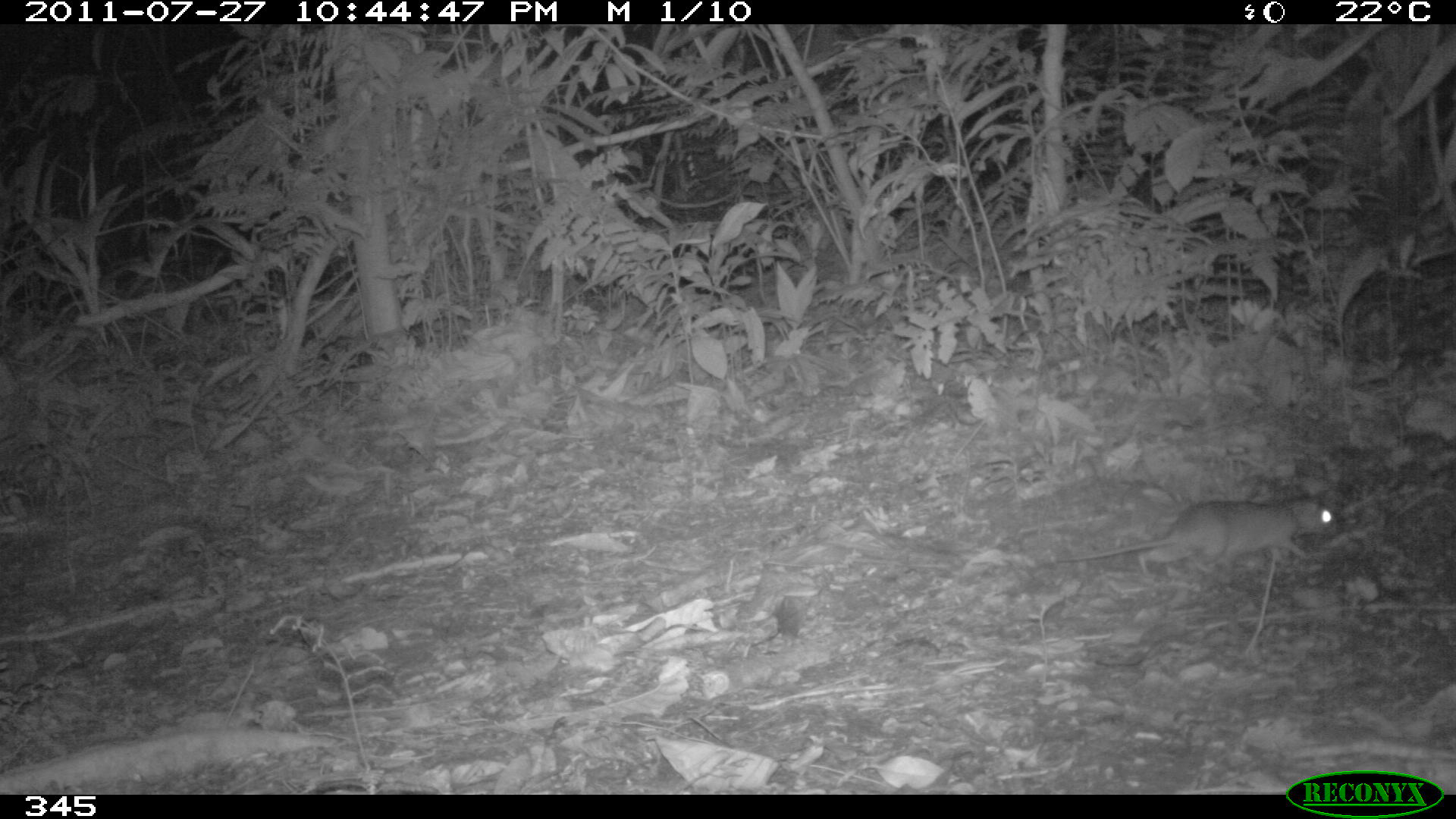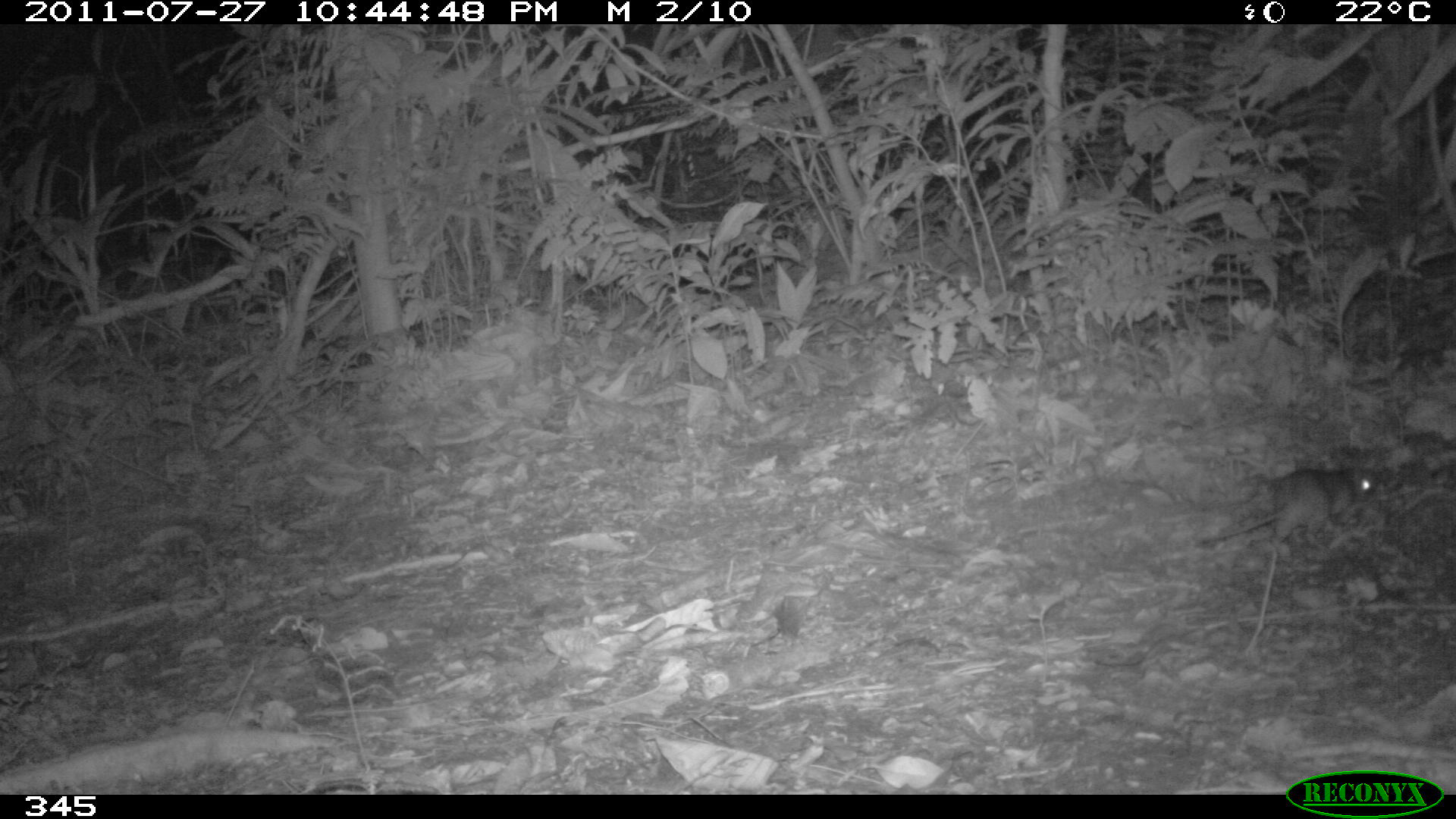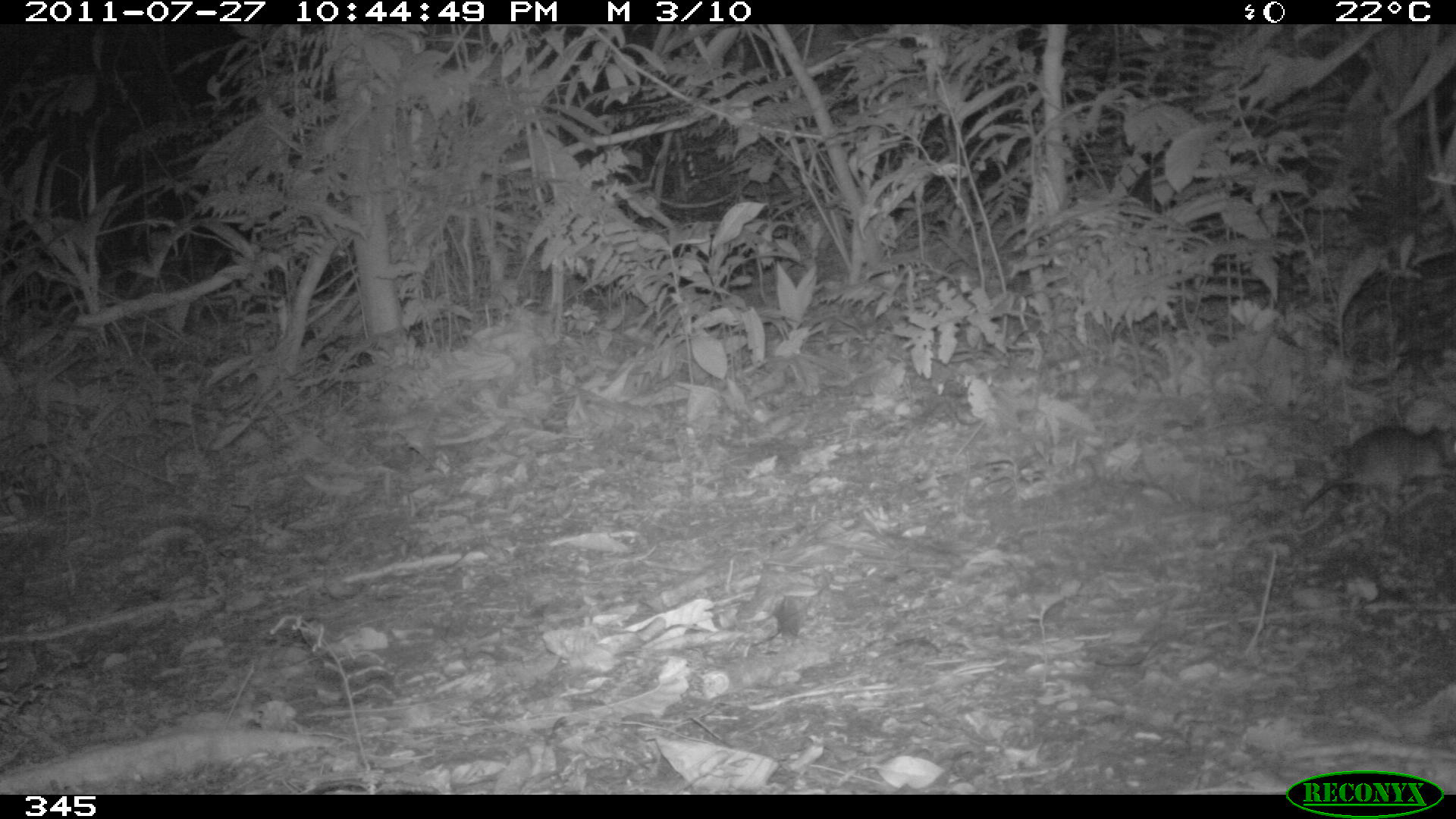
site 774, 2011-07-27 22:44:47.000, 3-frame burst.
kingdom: Animalia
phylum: Chordata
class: Mammalia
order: Rodentia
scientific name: Rodentia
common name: rodents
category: unknown rodent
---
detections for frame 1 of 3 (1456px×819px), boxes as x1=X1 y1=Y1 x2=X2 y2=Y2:
unknown rodent: x1=1051 y1=488 x2=1338 y2=578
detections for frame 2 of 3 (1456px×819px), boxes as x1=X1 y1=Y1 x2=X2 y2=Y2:
unknown rodent: x1=1195 y1=464 x2=1387 y2=550